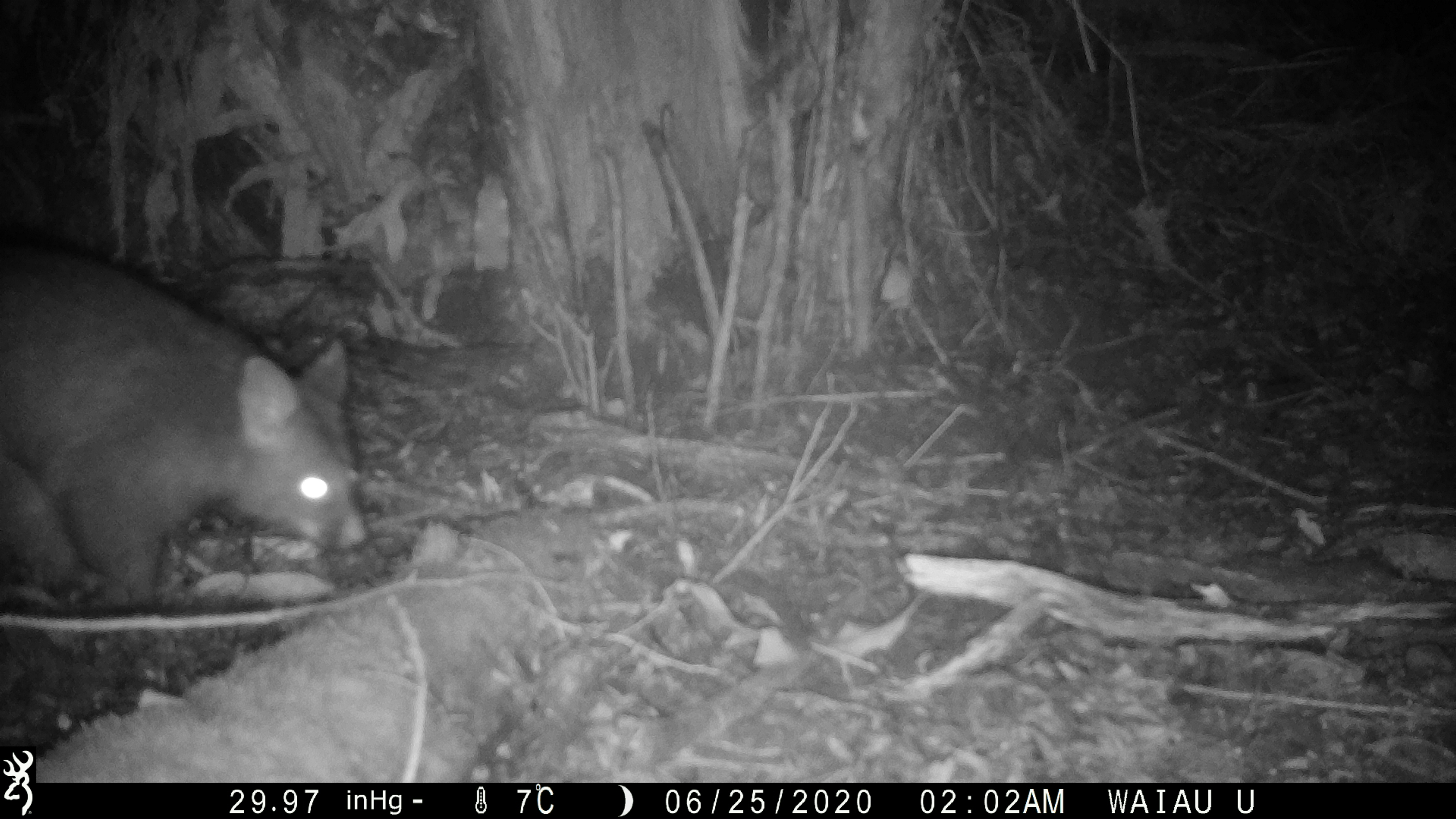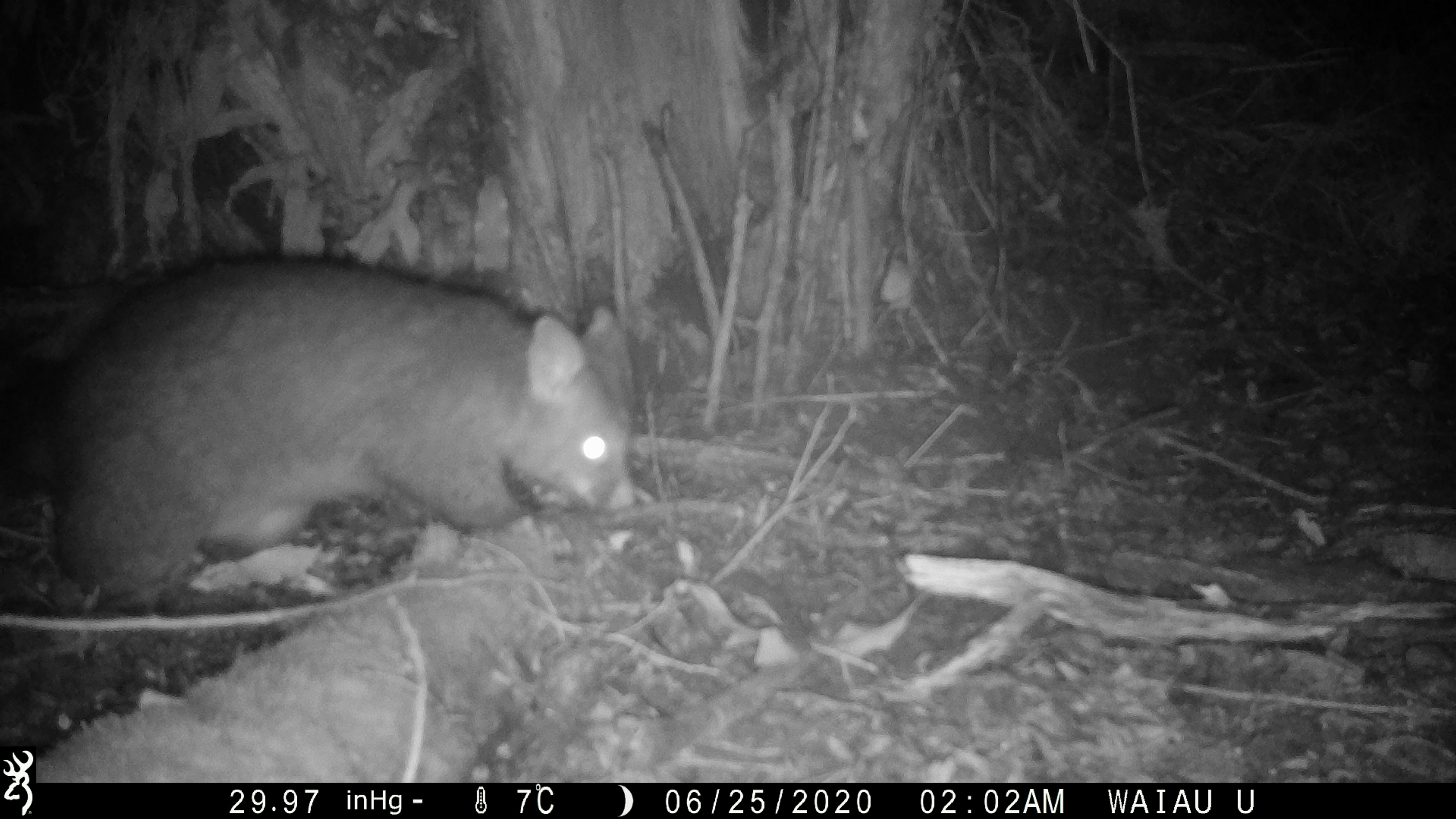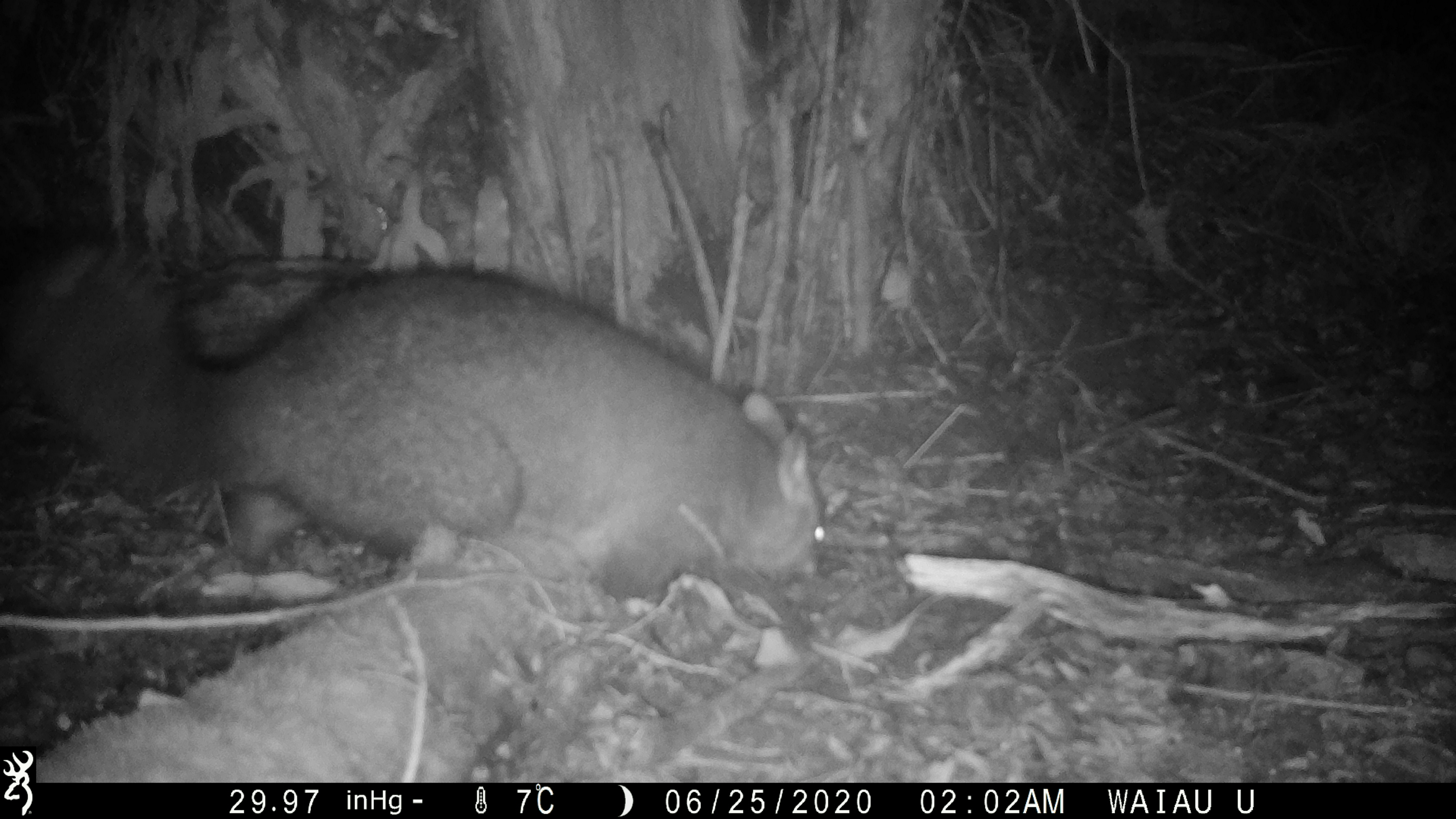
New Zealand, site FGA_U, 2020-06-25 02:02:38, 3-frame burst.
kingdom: Animalia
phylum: Chordata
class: Mammalia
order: Diprotodontia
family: Phalangeridae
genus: Trichosurus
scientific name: Trichosurus vulpecula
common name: common brushtail possum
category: possum